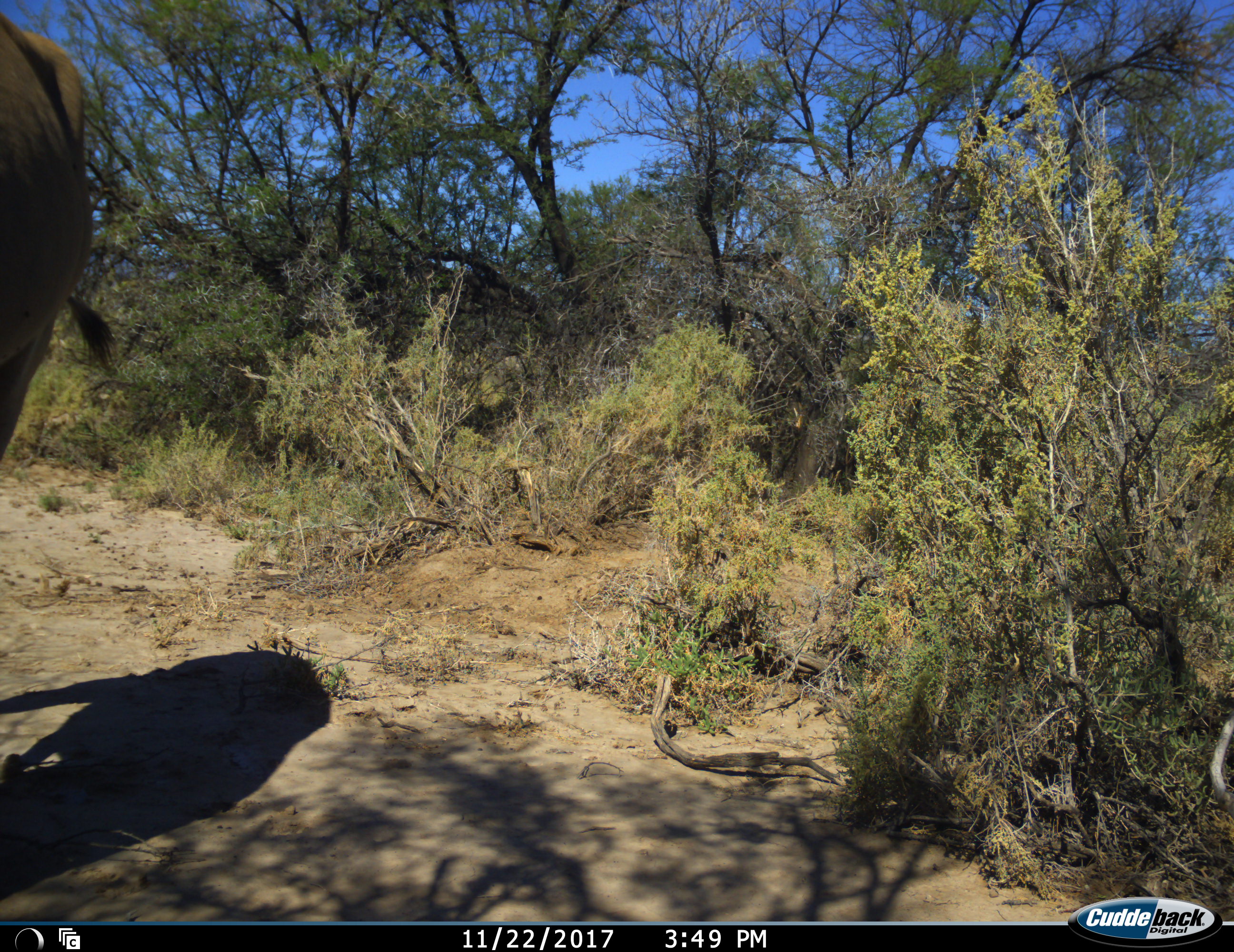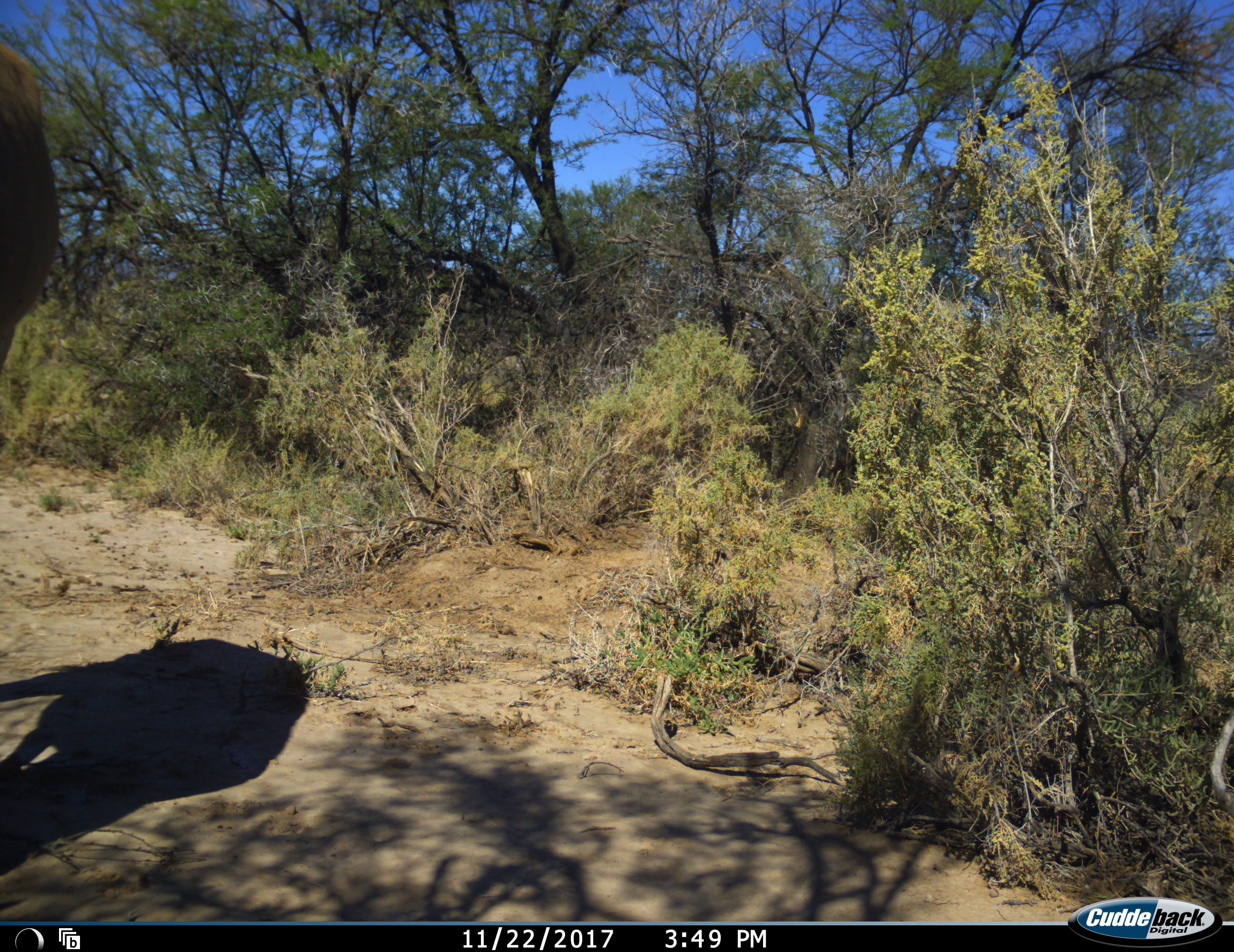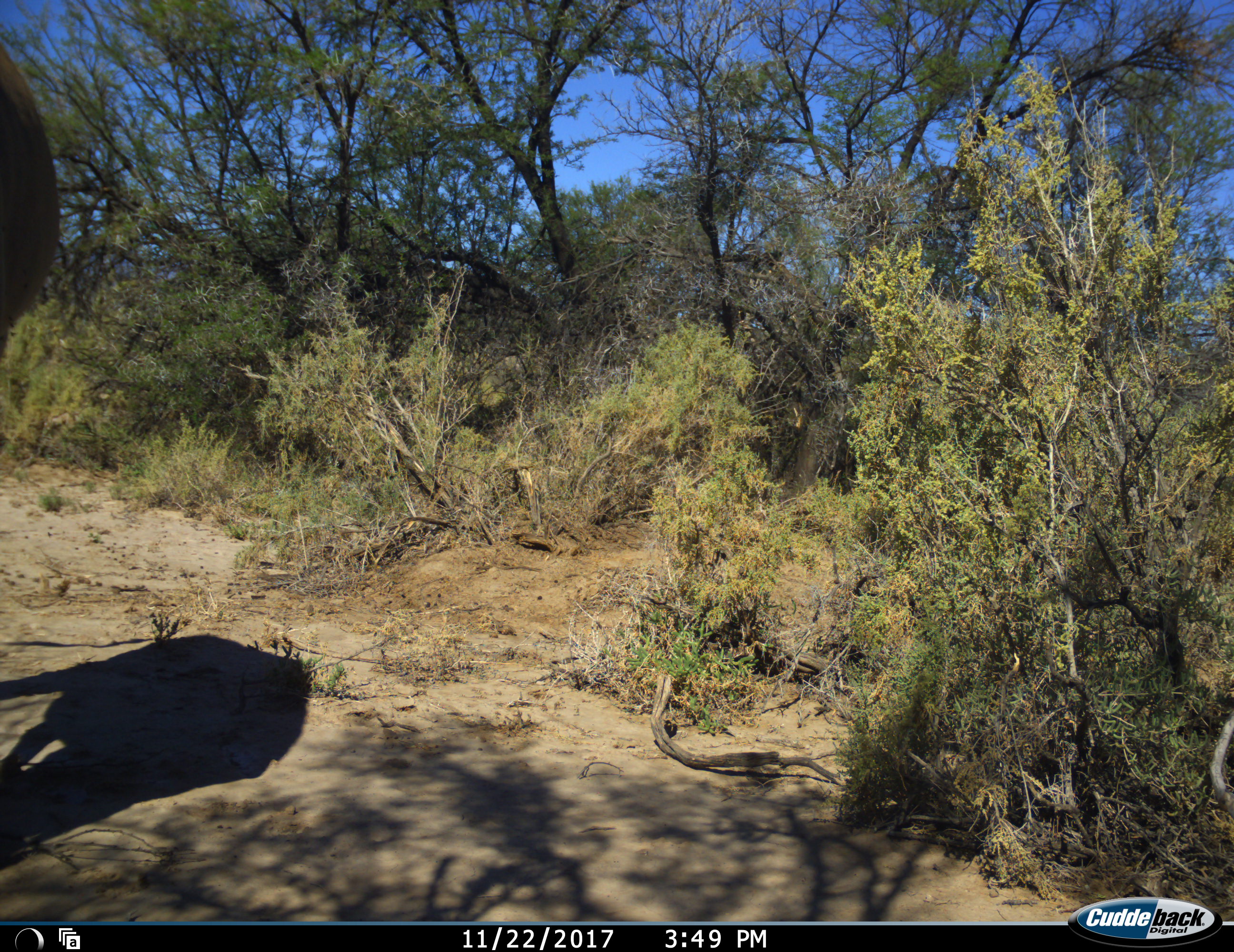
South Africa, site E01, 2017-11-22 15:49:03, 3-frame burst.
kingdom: Animalia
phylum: Chordata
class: Mammalia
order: Artiodactyla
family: Bovidae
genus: Alcelaphus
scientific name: Alcelaphus buselaphus caama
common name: red hartebeest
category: hartebeestred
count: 1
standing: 100%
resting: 0%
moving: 0%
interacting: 0%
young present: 0%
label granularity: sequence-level